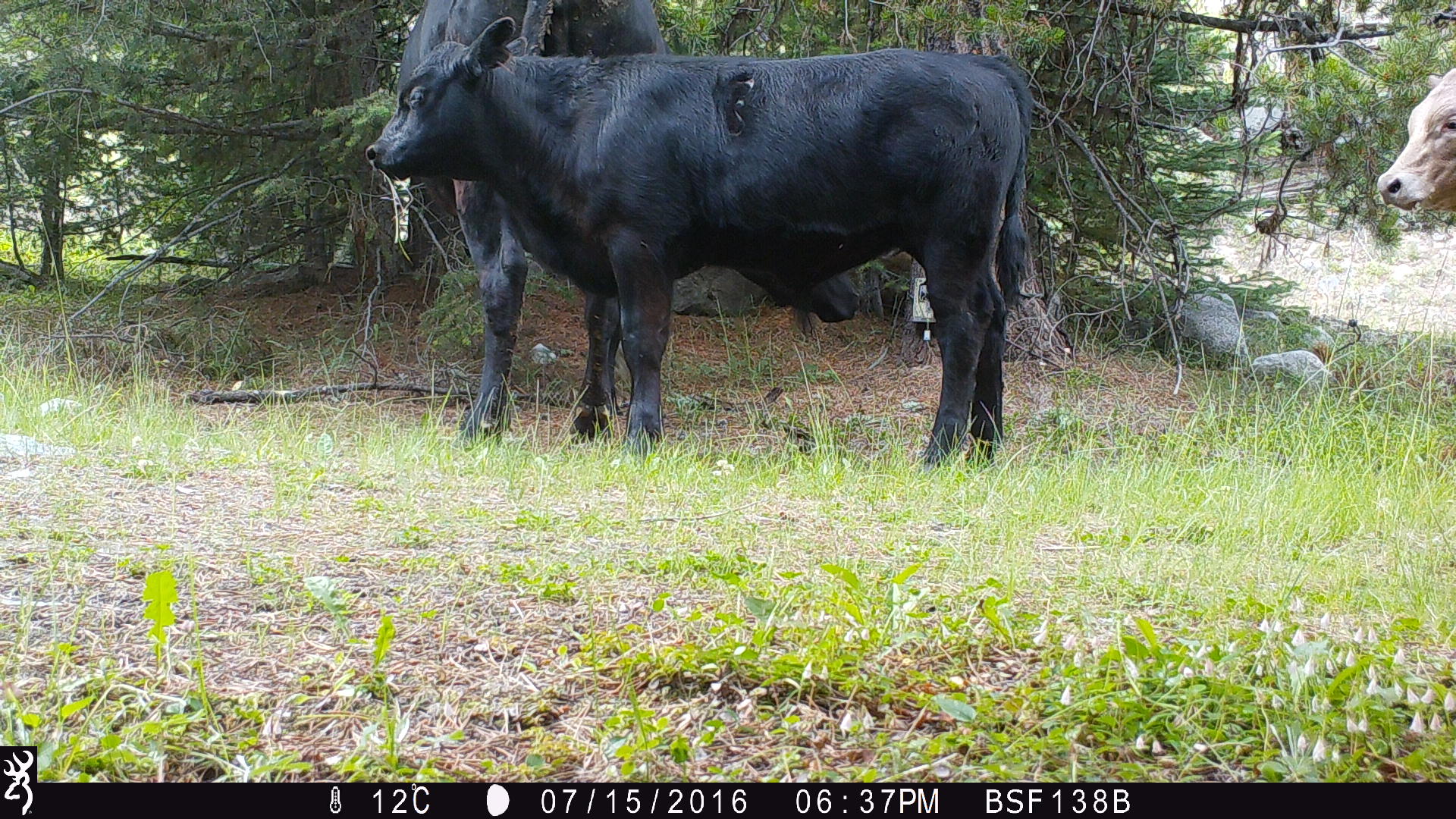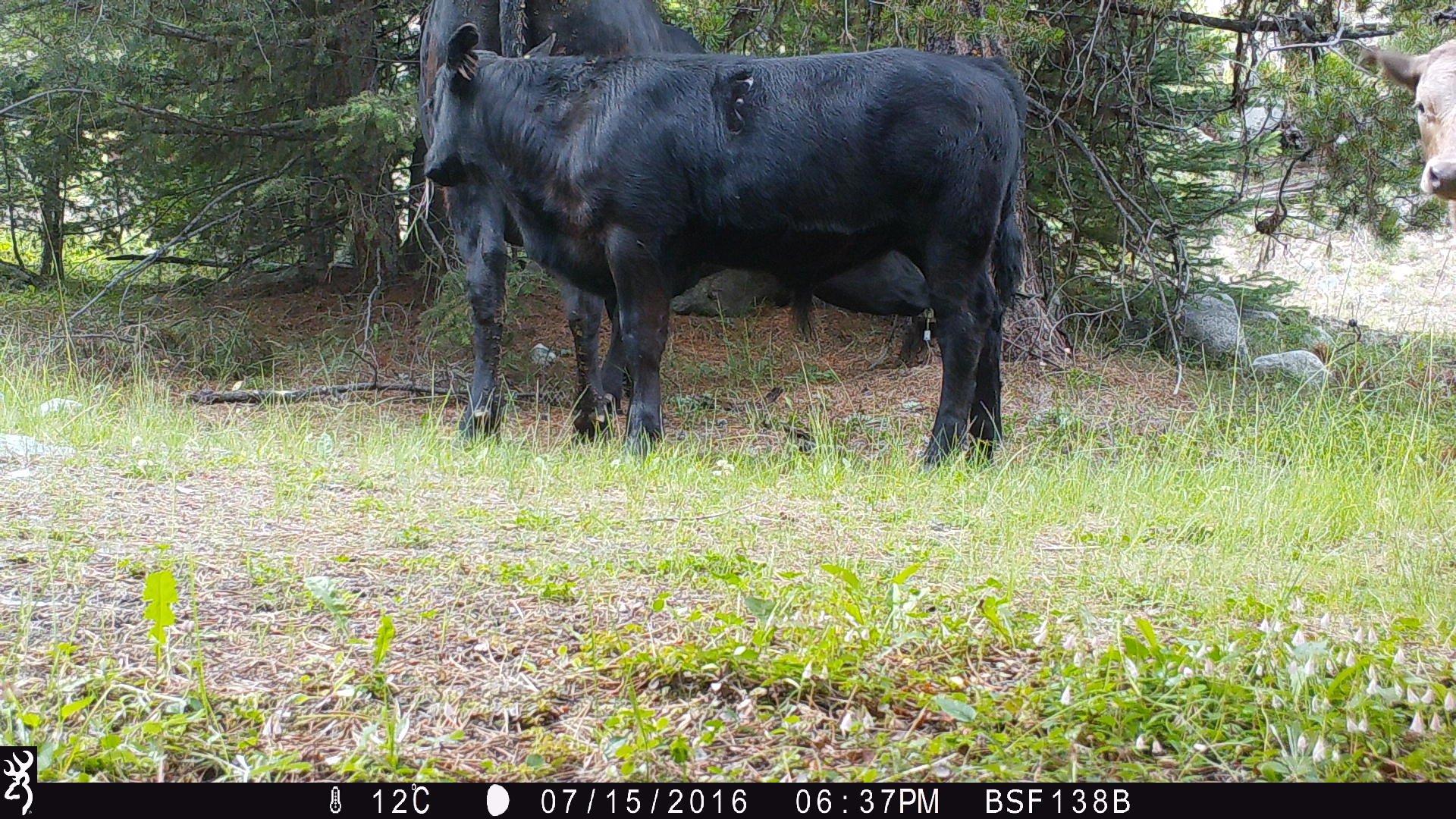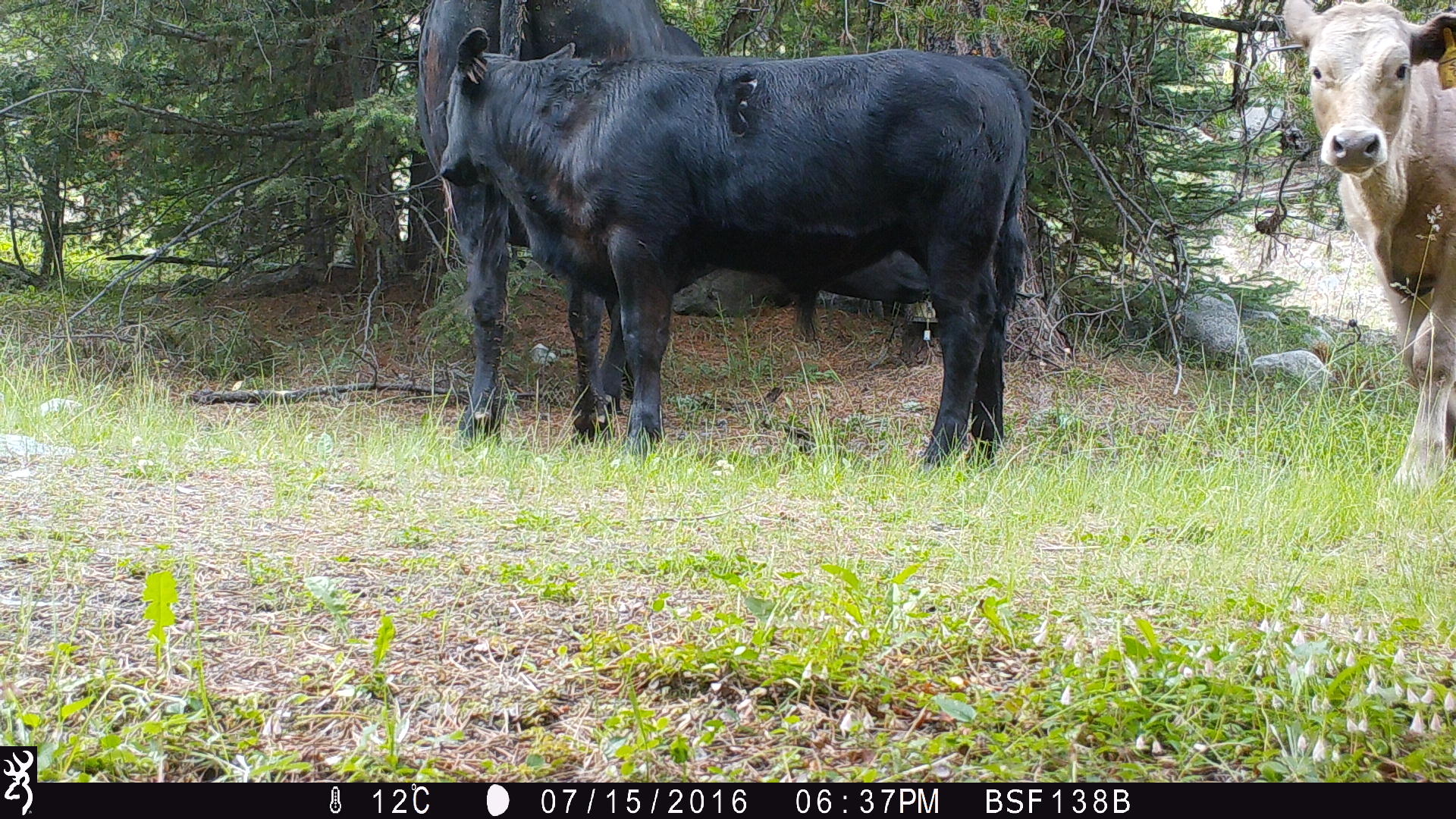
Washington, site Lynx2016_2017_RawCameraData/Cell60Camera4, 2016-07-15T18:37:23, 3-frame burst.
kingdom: Animalia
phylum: Chordata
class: Mammalia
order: Artiodactyla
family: Bovidae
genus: Bos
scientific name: Bos taurus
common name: domestic cattle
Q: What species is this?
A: Domestic cattle (Bos taurus).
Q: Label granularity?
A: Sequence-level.